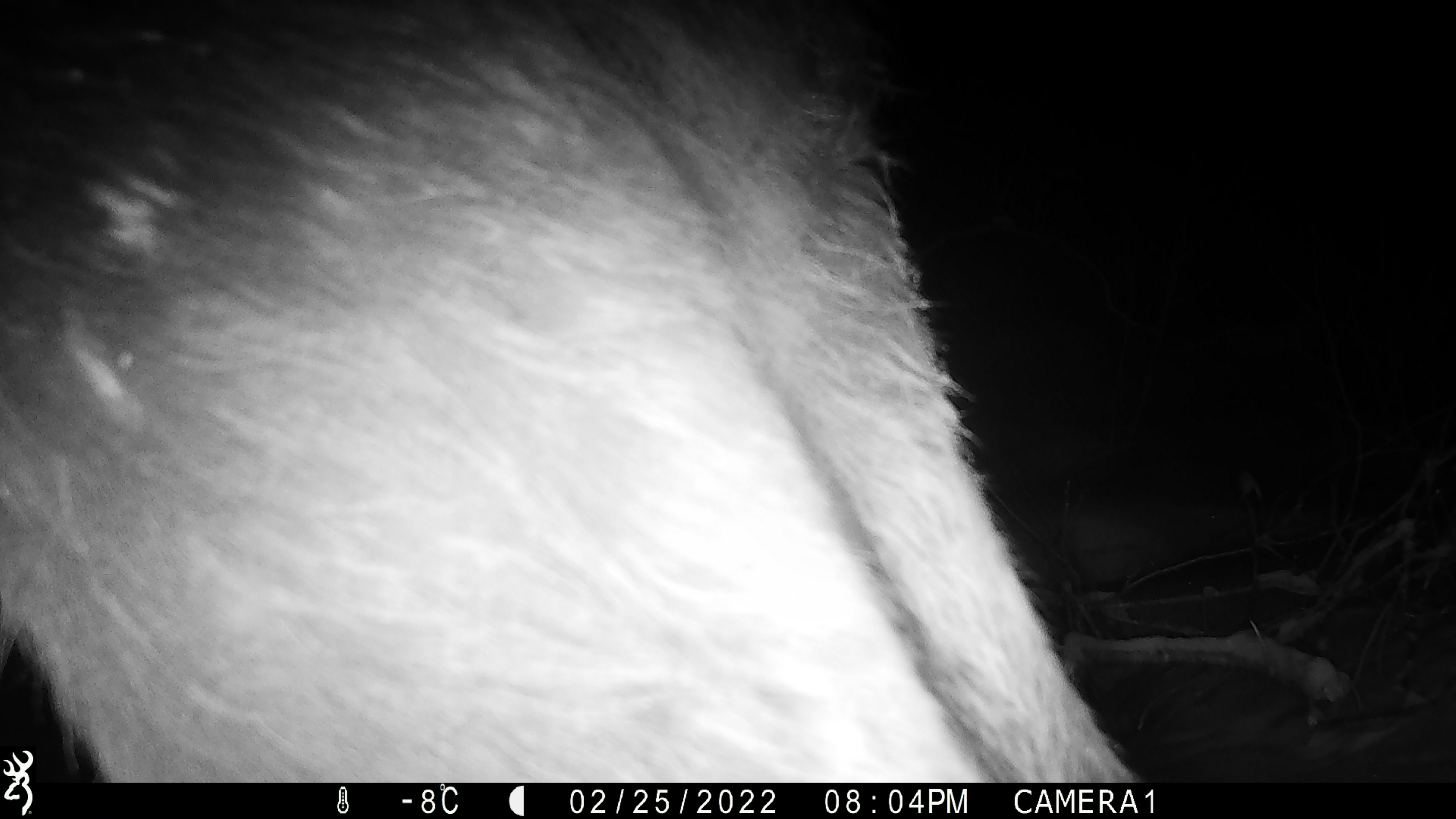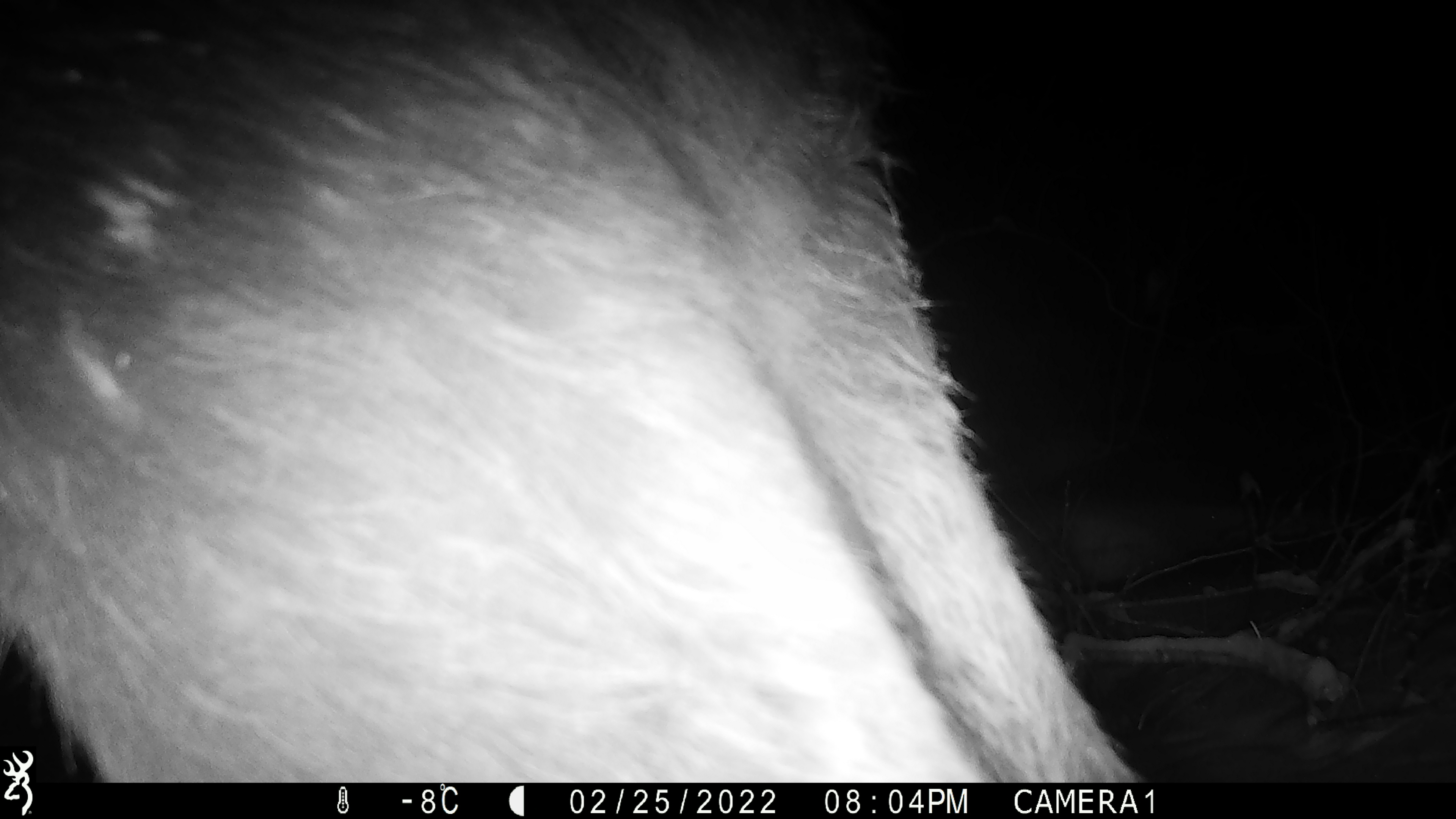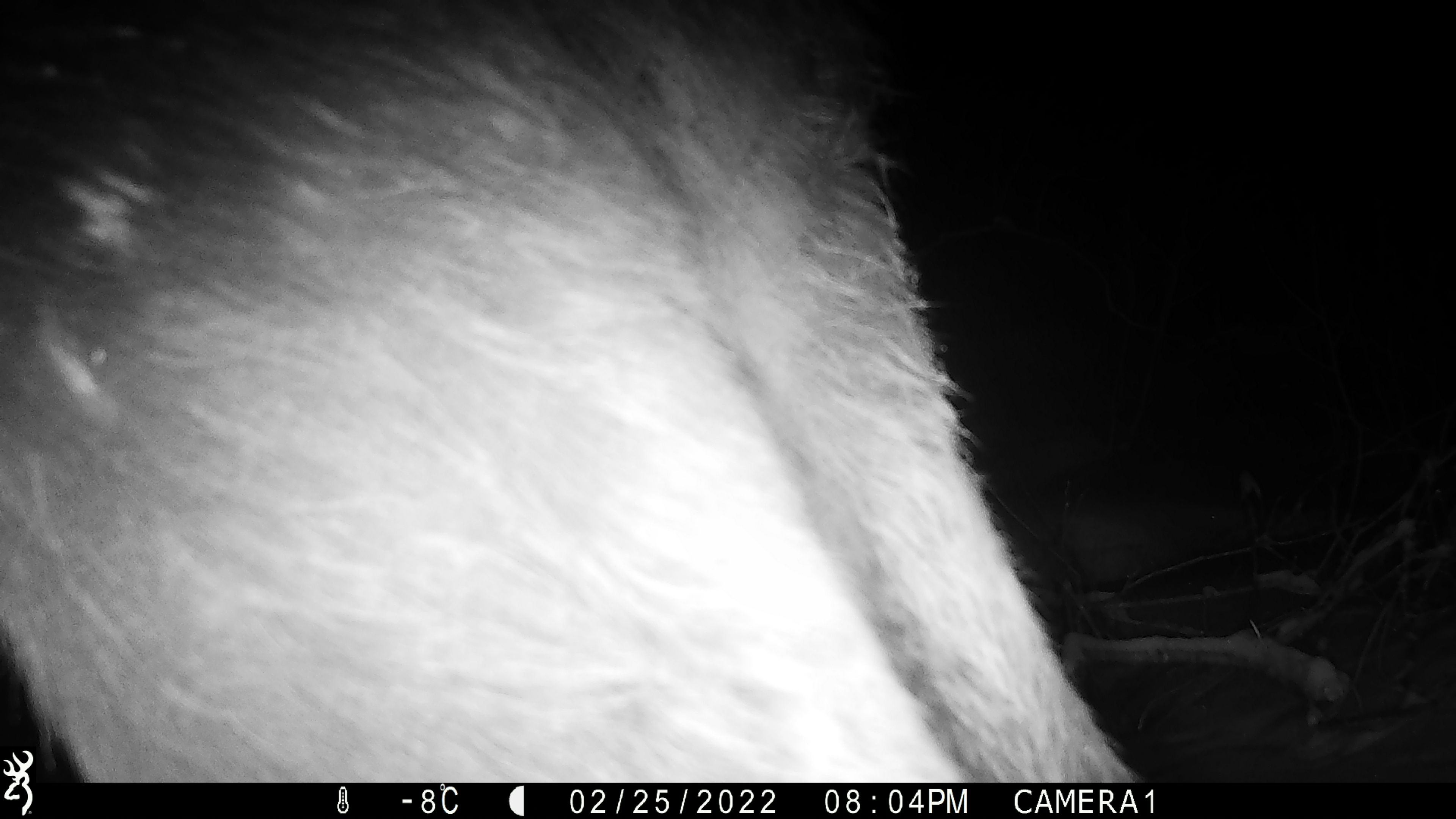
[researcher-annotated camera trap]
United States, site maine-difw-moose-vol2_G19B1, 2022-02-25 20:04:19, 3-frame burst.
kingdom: Animalia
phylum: Chordata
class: Mammalia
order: Artiodactyla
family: Cervidae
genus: Alces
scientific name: Alces alces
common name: moose